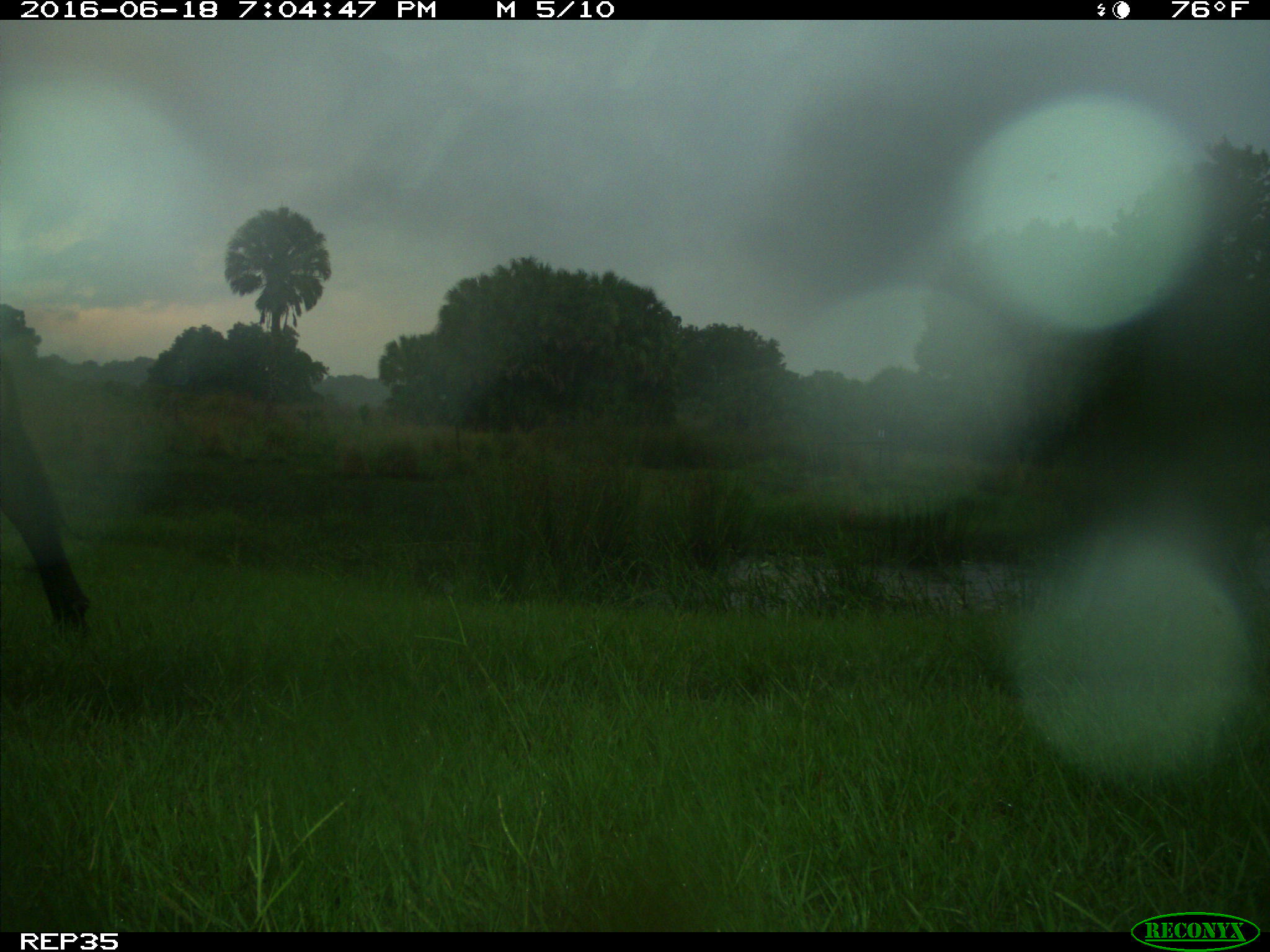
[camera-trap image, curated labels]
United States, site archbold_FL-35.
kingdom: Animalia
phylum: Chordata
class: Mammalia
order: Artiodactyla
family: Bovidae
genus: Bos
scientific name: Bos taurus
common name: domestic cow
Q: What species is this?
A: Bos taurus (domestic cow).